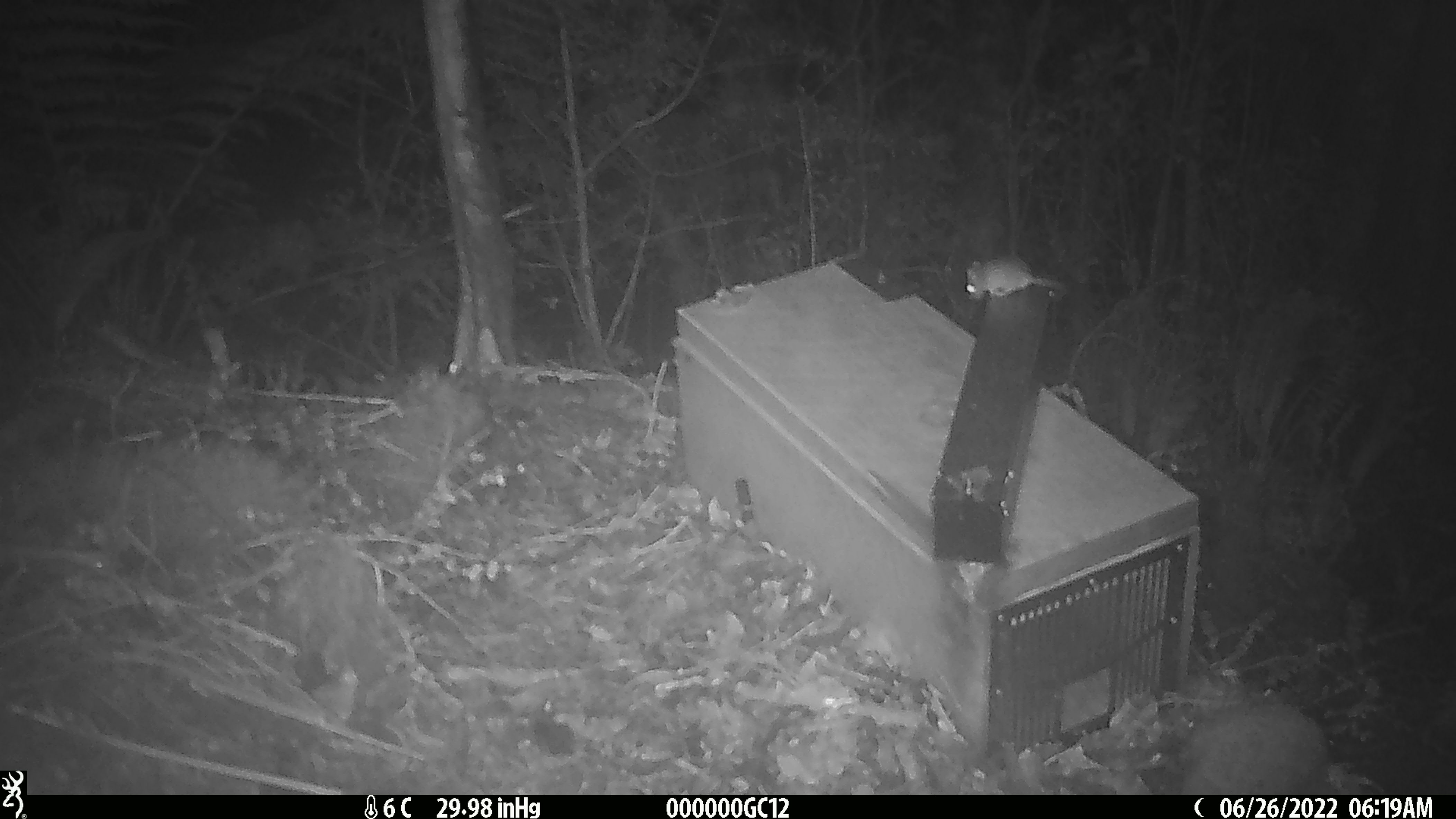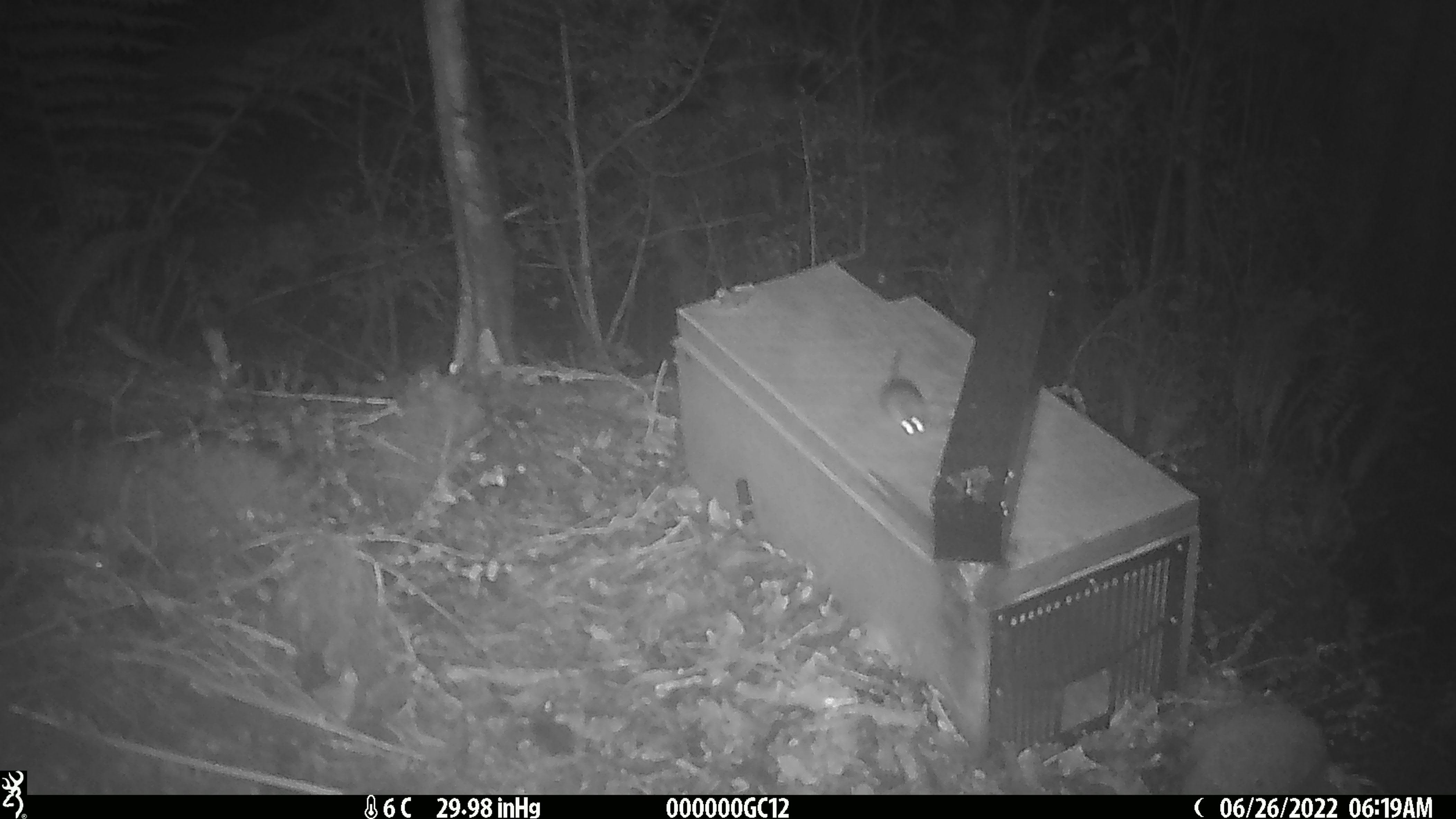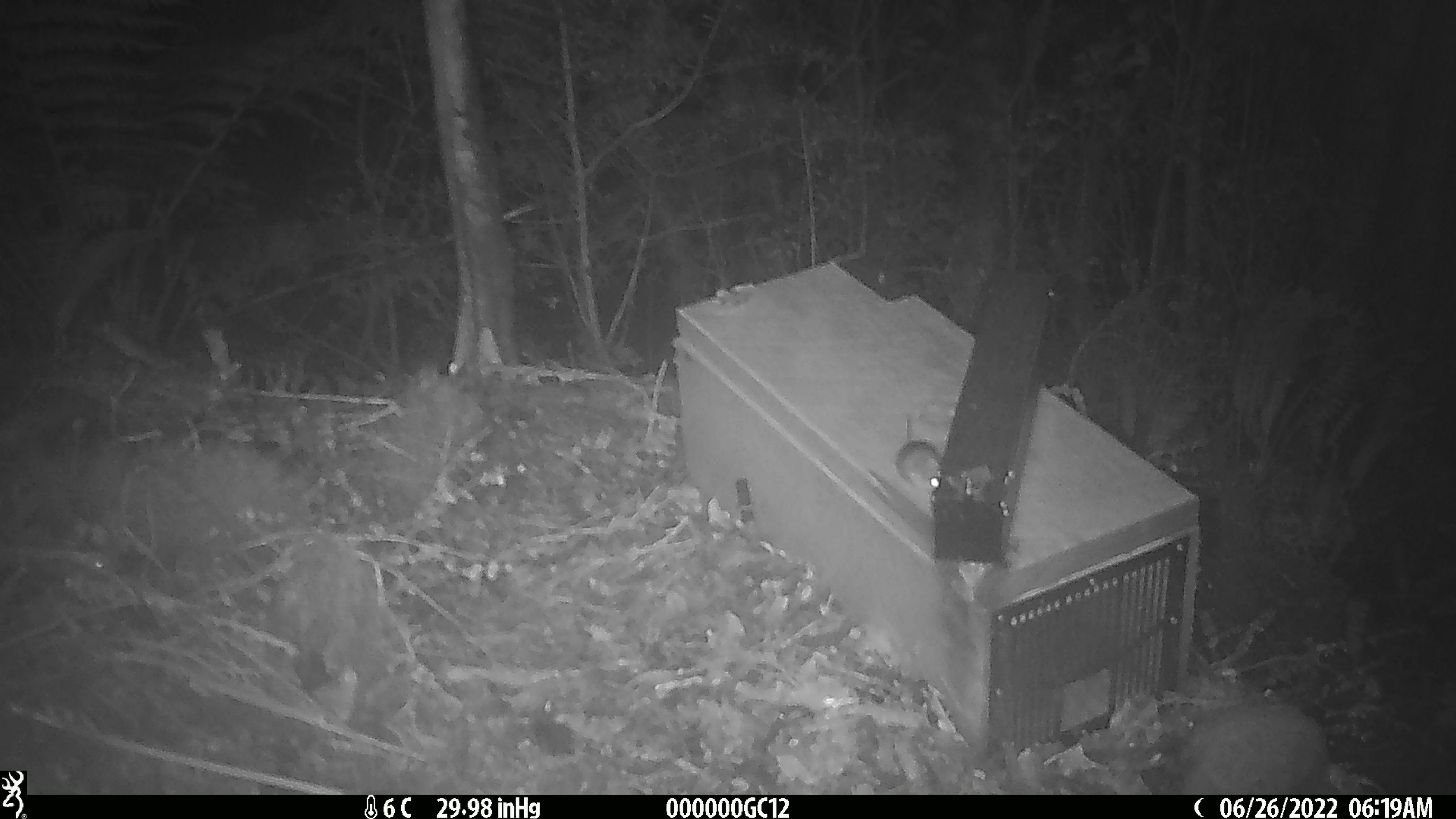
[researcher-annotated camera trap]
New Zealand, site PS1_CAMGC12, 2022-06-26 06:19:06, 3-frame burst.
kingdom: Animalia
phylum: Chordata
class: Mammalia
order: Rodentia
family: Muridae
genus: Mus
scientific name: Mus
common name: mouse